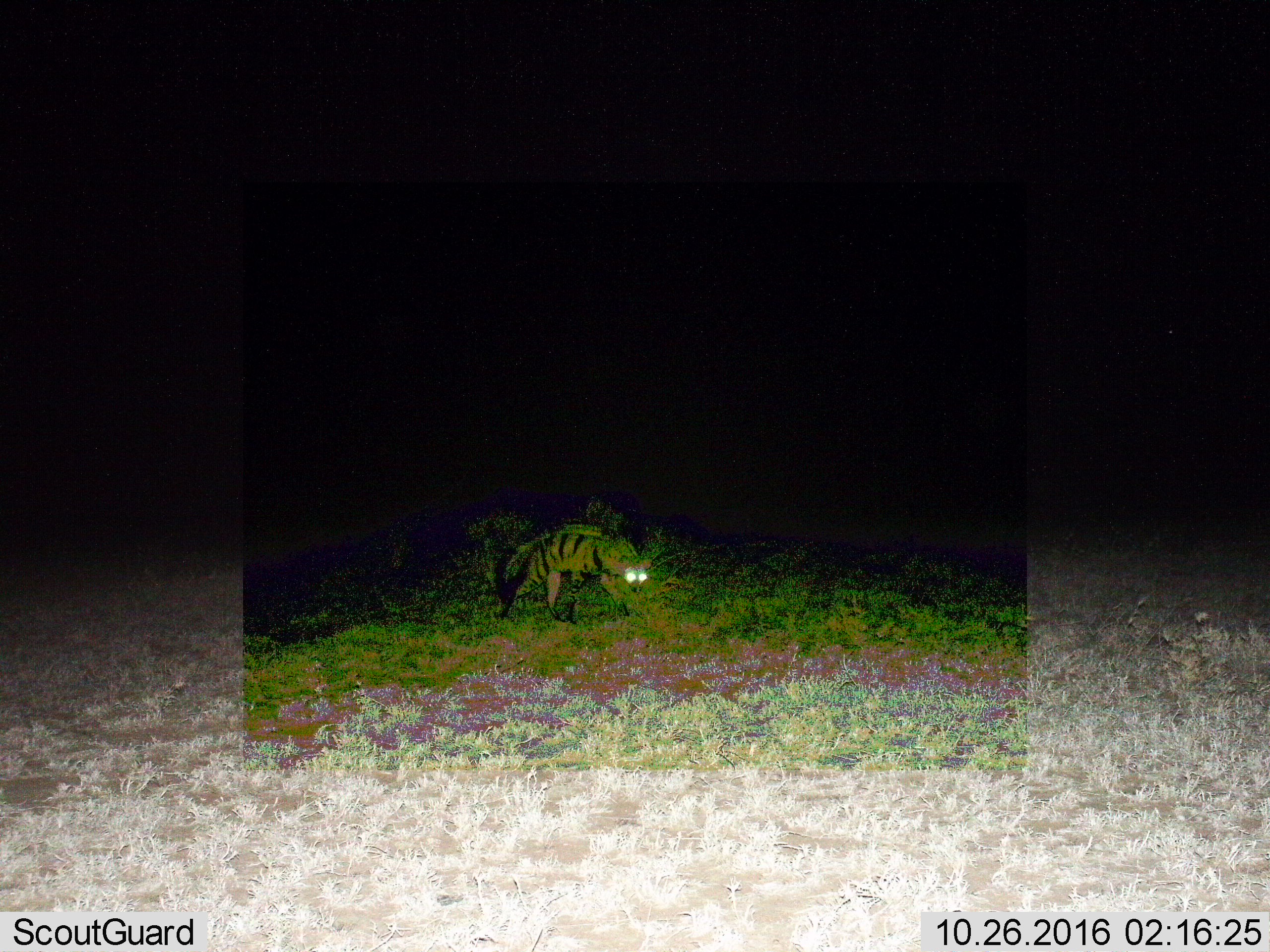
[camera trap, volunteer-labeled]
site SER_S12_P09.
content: unidentified animal